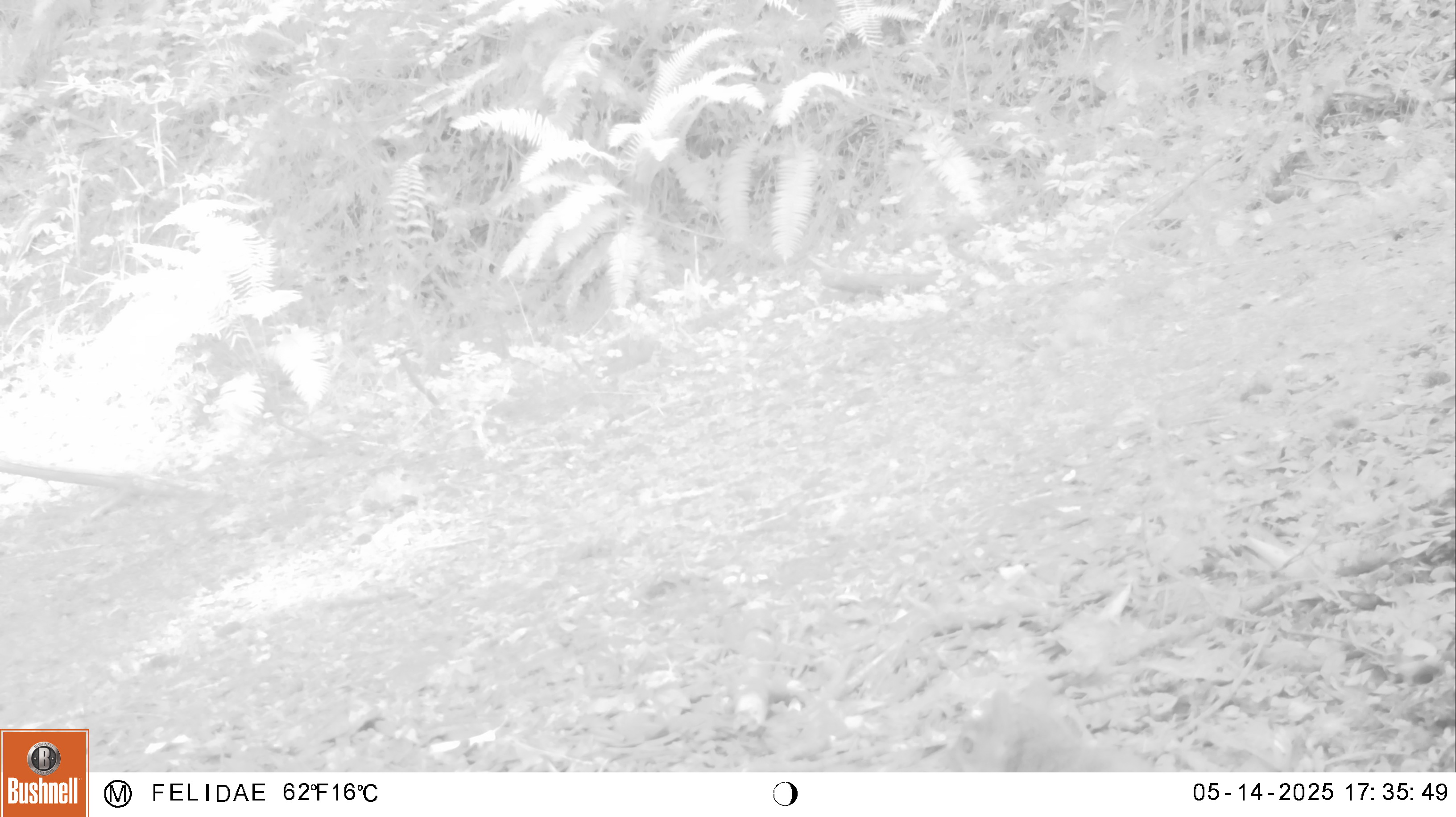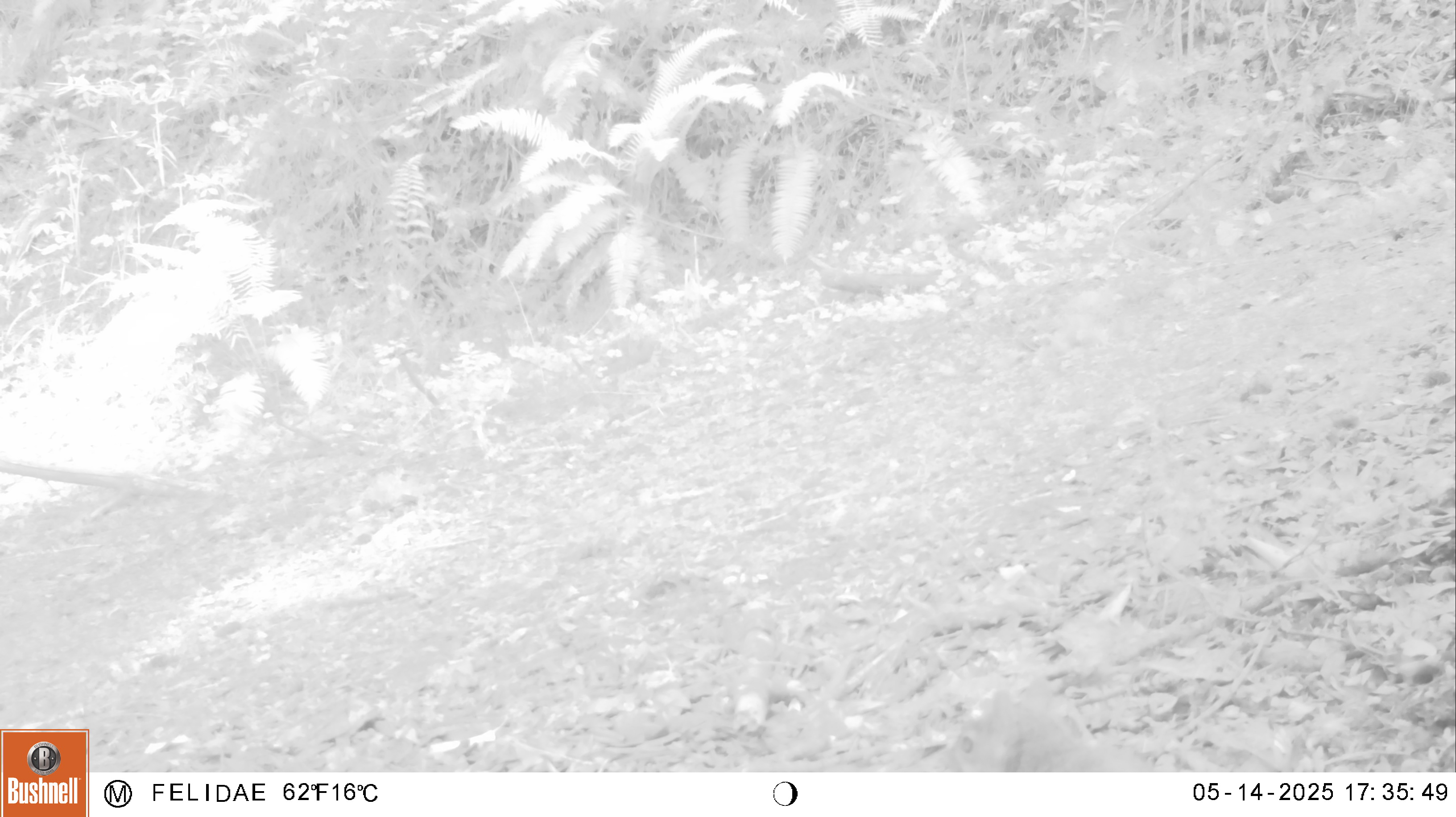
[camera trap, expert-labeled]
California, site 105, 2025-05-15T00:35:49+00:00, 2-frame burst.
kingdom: Animalia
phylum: Chordata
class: Mammalia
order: Rodentia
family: Sciuridae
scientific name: Sciuridae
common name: squirrel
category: unknown squirrel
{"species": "unknown squirrel (squirrel) (Sciuridae)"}